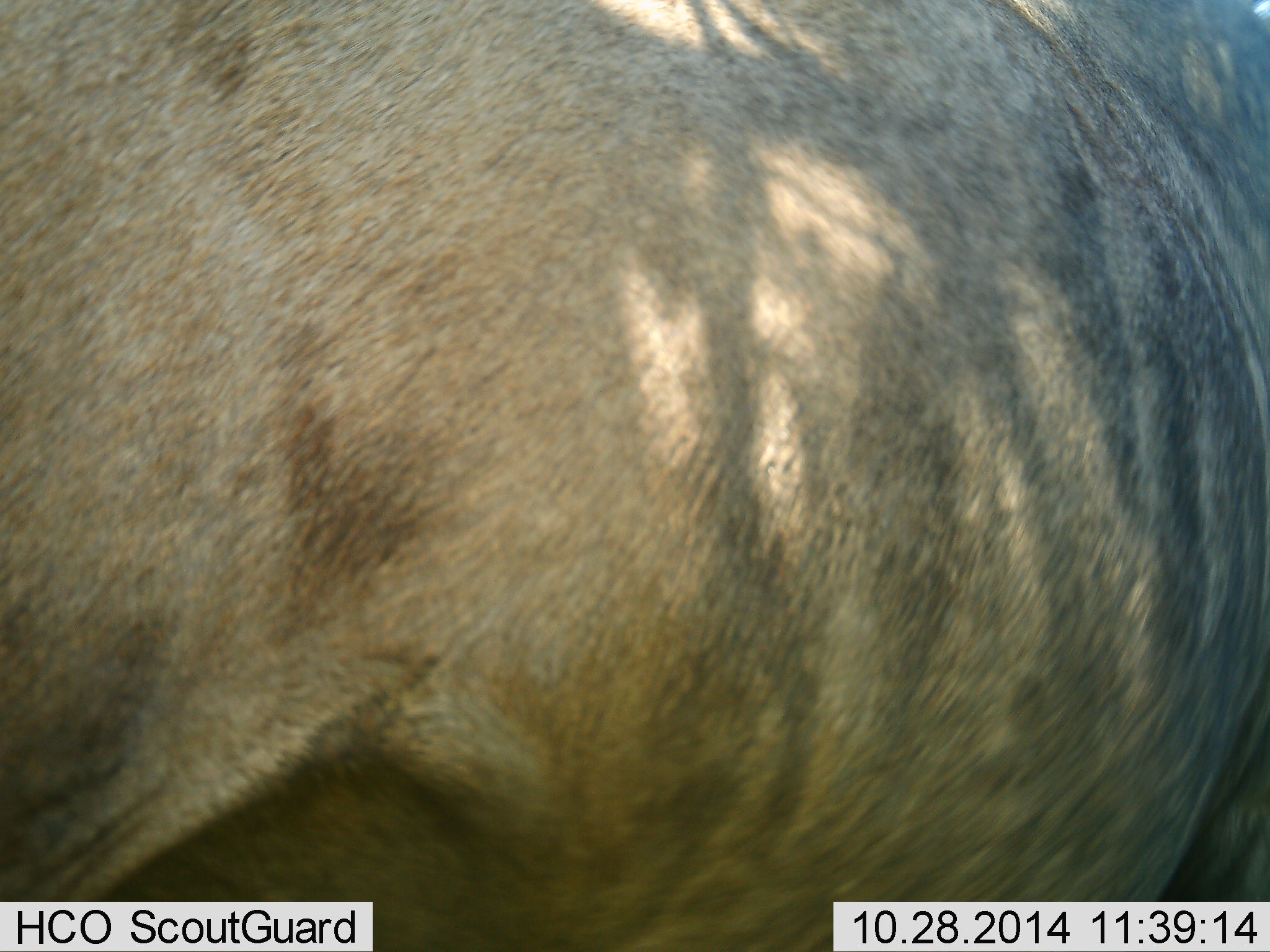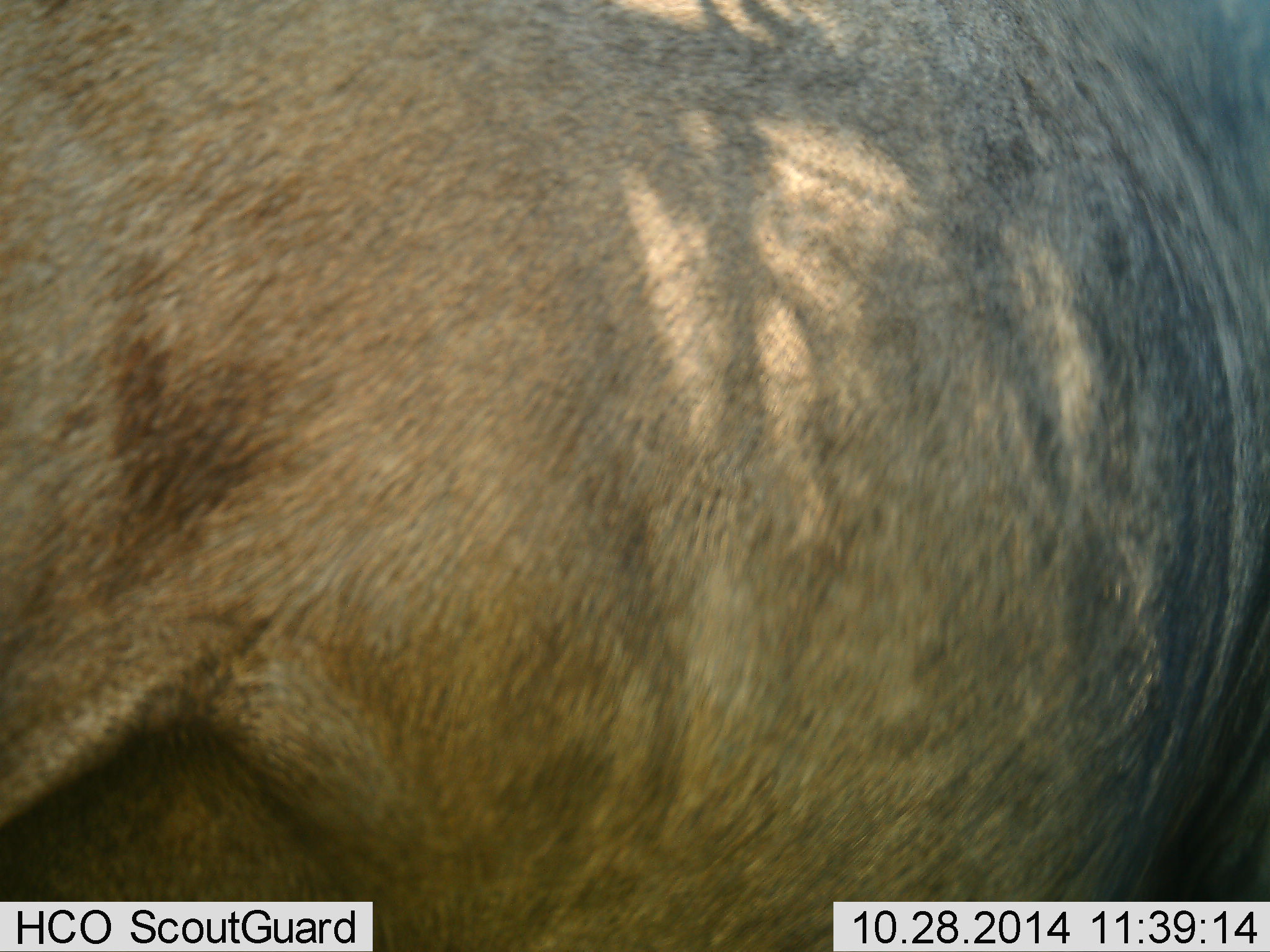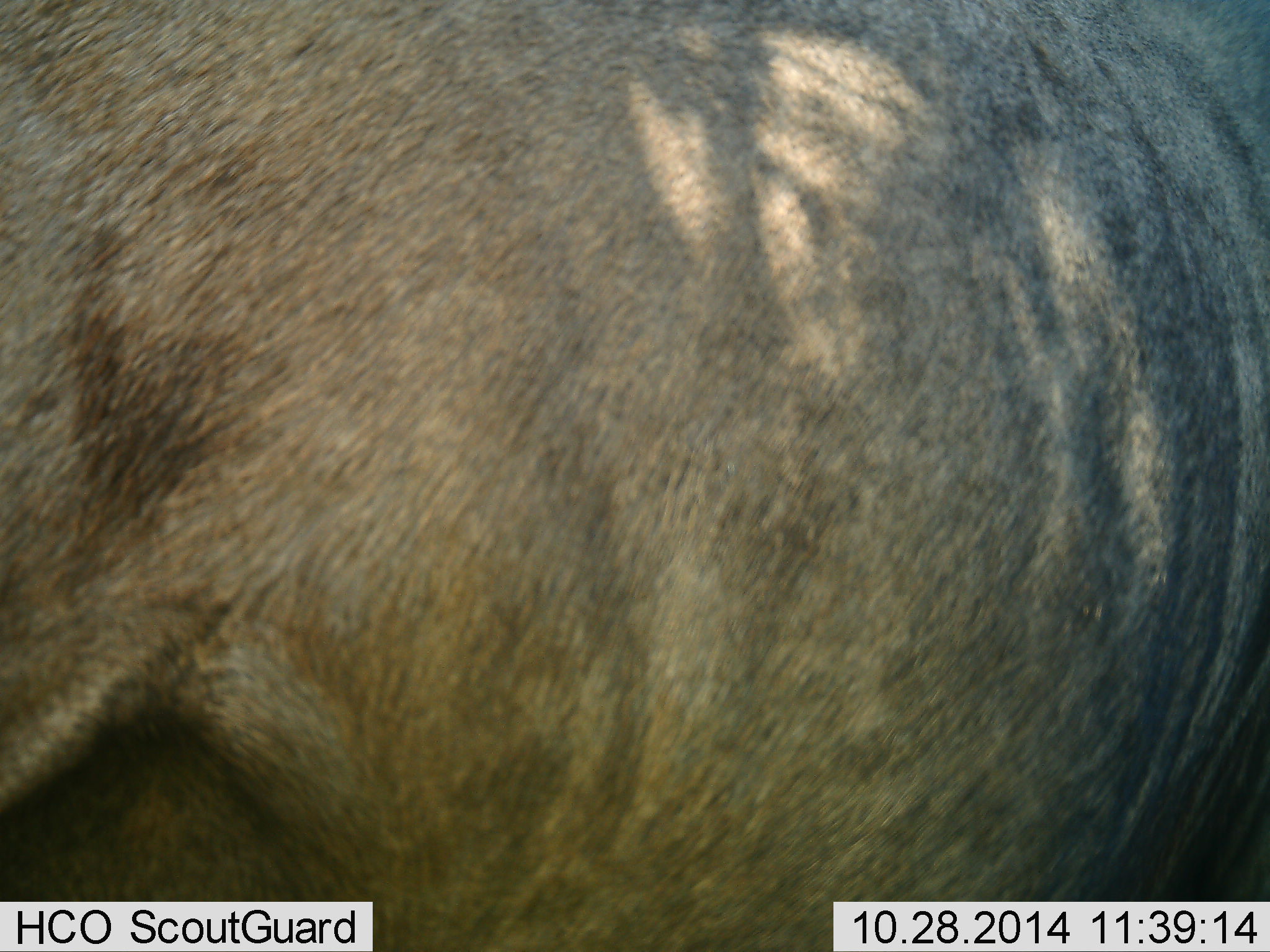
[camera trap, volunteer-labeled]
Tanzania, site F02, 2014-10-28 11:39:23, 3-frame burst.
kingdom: Animalia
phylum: Chordata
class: Mammalia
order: Artiodactyla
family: Bovidae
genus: Connochaetes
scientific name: Connochaetes taurinus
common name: blue wildebeest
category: wildebeest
Wildebeest (blue wildebeest) (Connochaetes taurinus), count 1. Behavior (volunteer vote fractions): standing 100%, resting 0%, moving 0%, interacting 0%. Young present (vote fraction): 0%. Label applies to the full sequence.